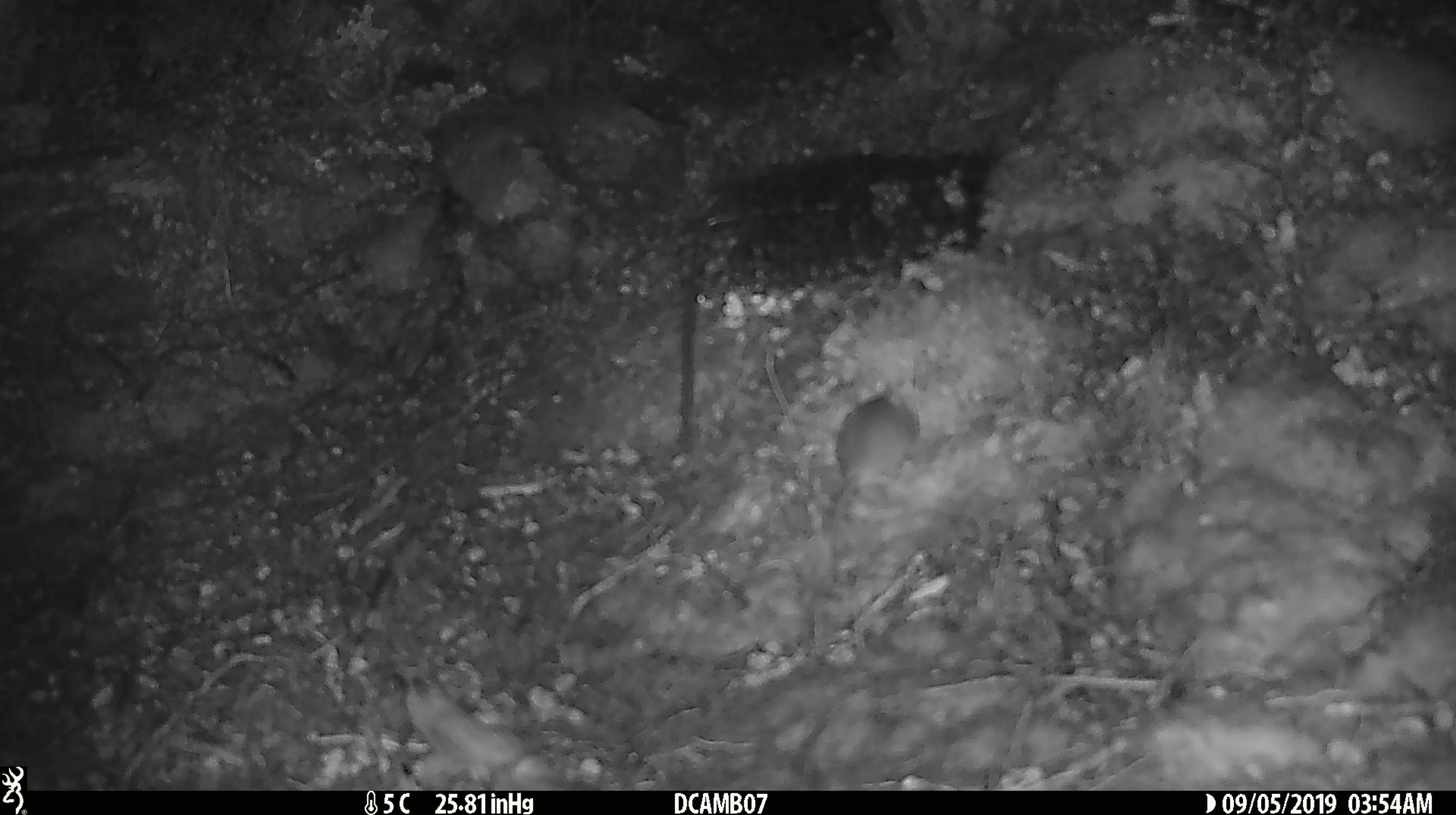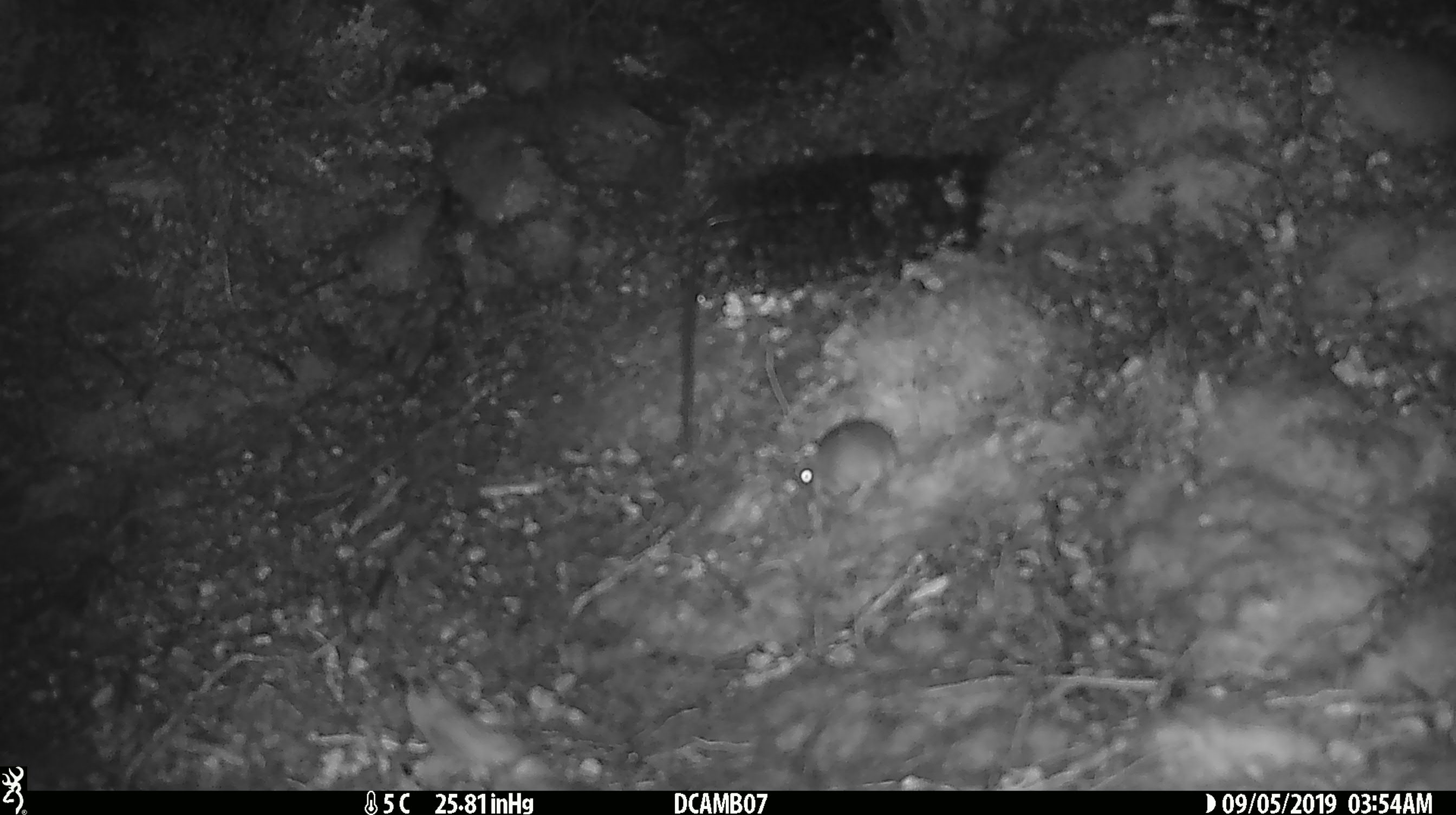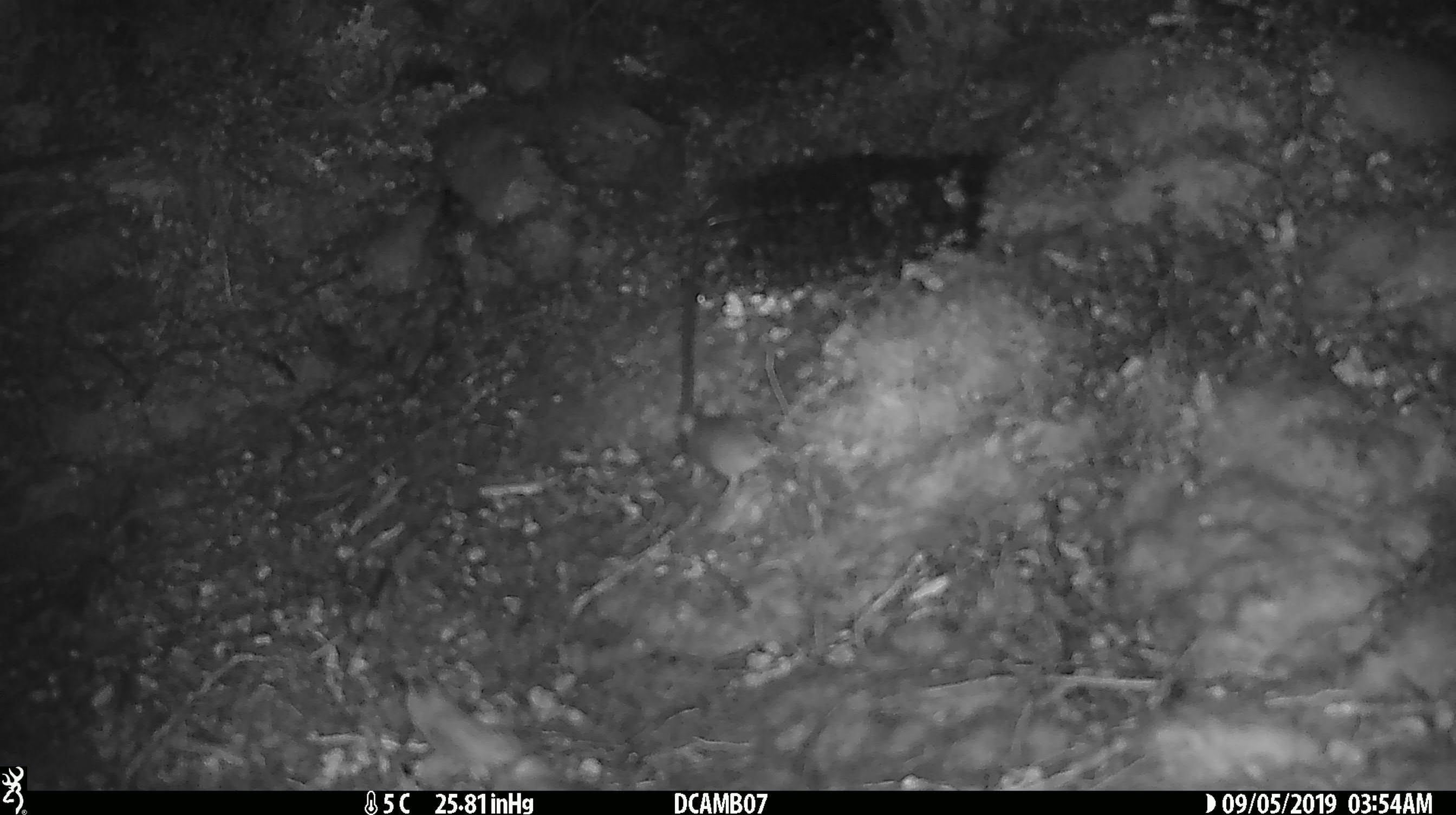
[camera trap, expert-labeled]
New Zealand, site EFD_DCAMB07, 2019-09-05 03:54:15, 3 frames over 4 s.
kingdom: Animalia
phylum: Chordata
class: Mammalia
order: Rodentia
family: Muridae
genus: Mus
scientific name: Mus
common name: mouse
Mouse (Mus).